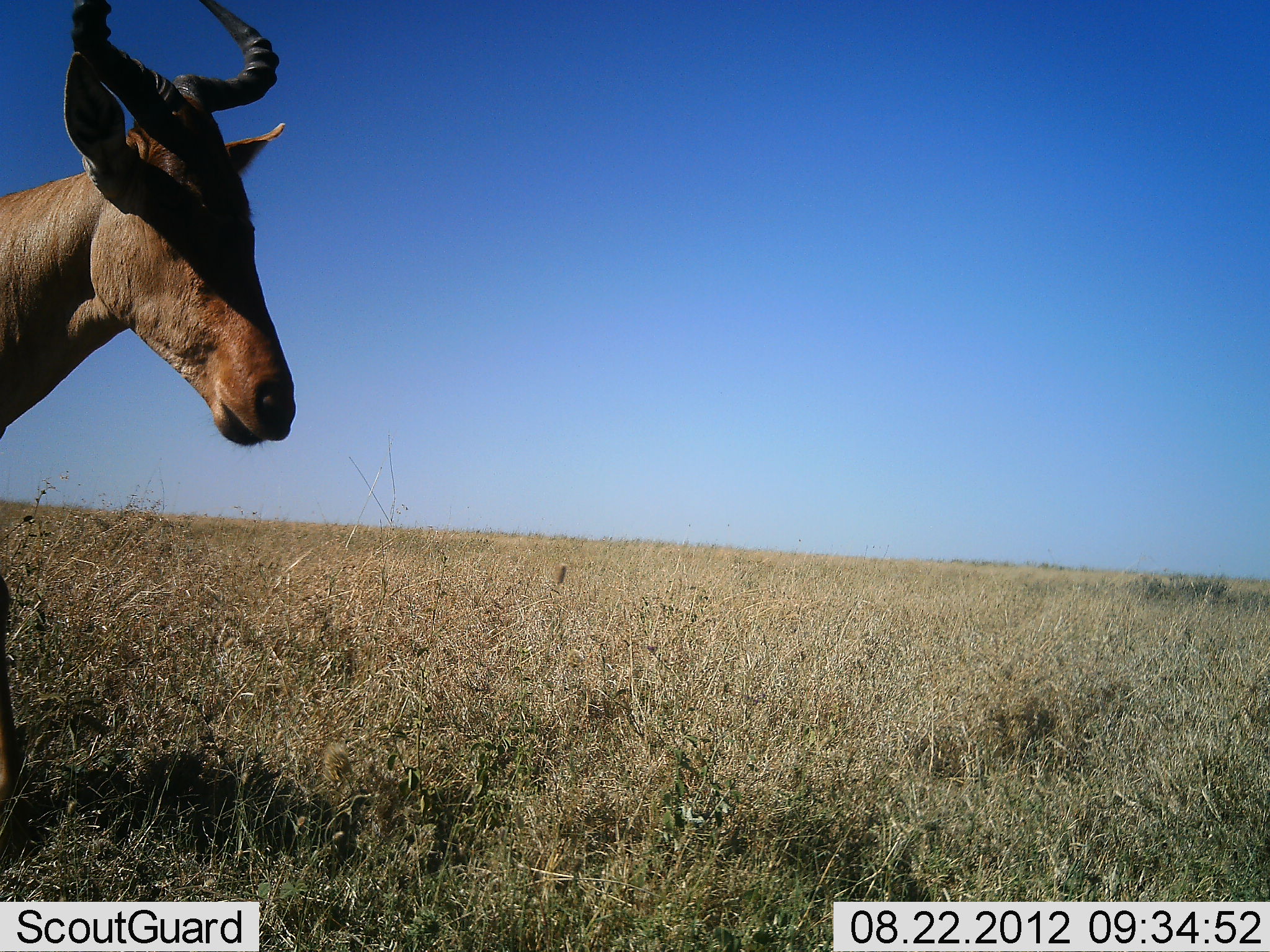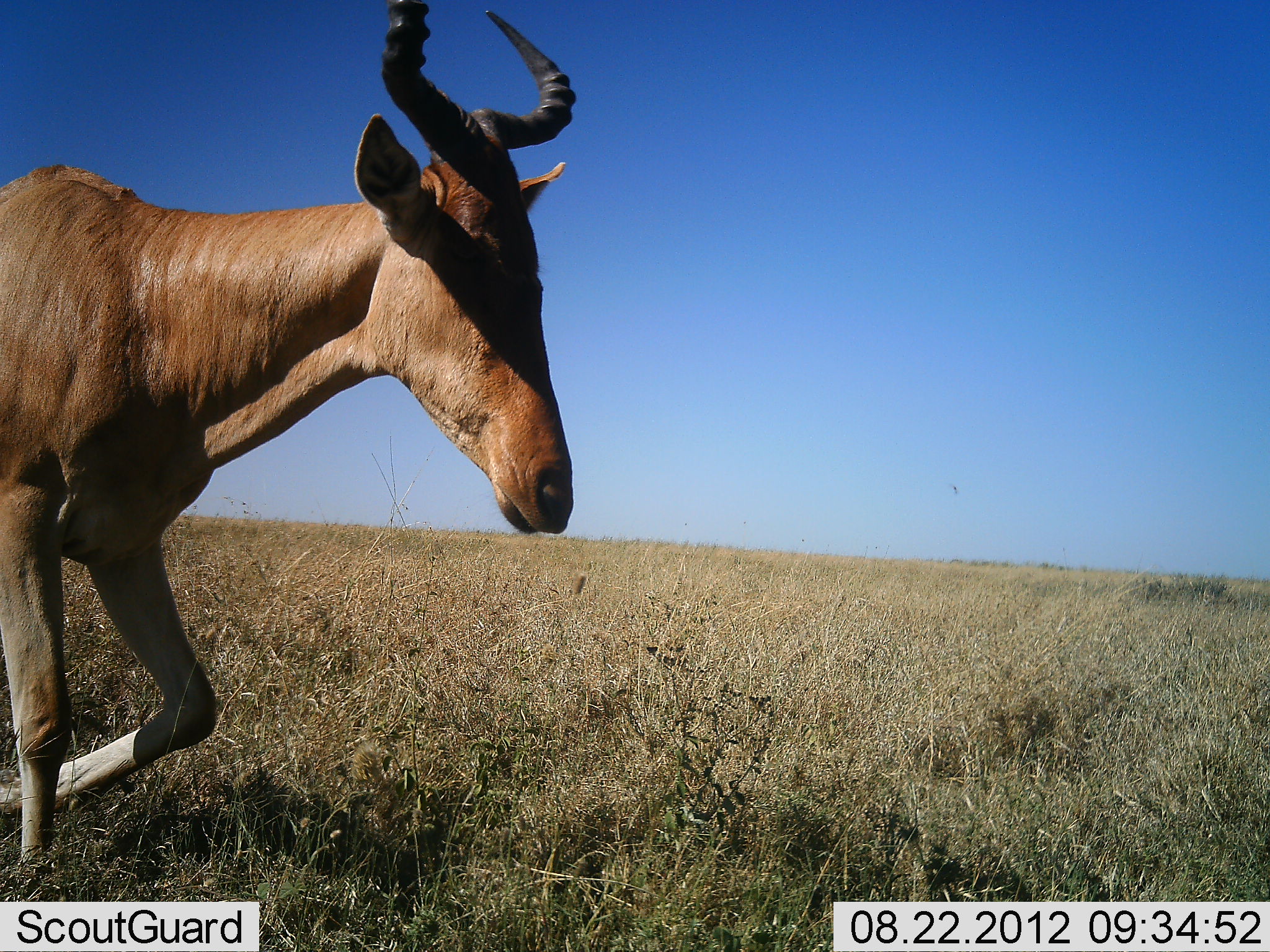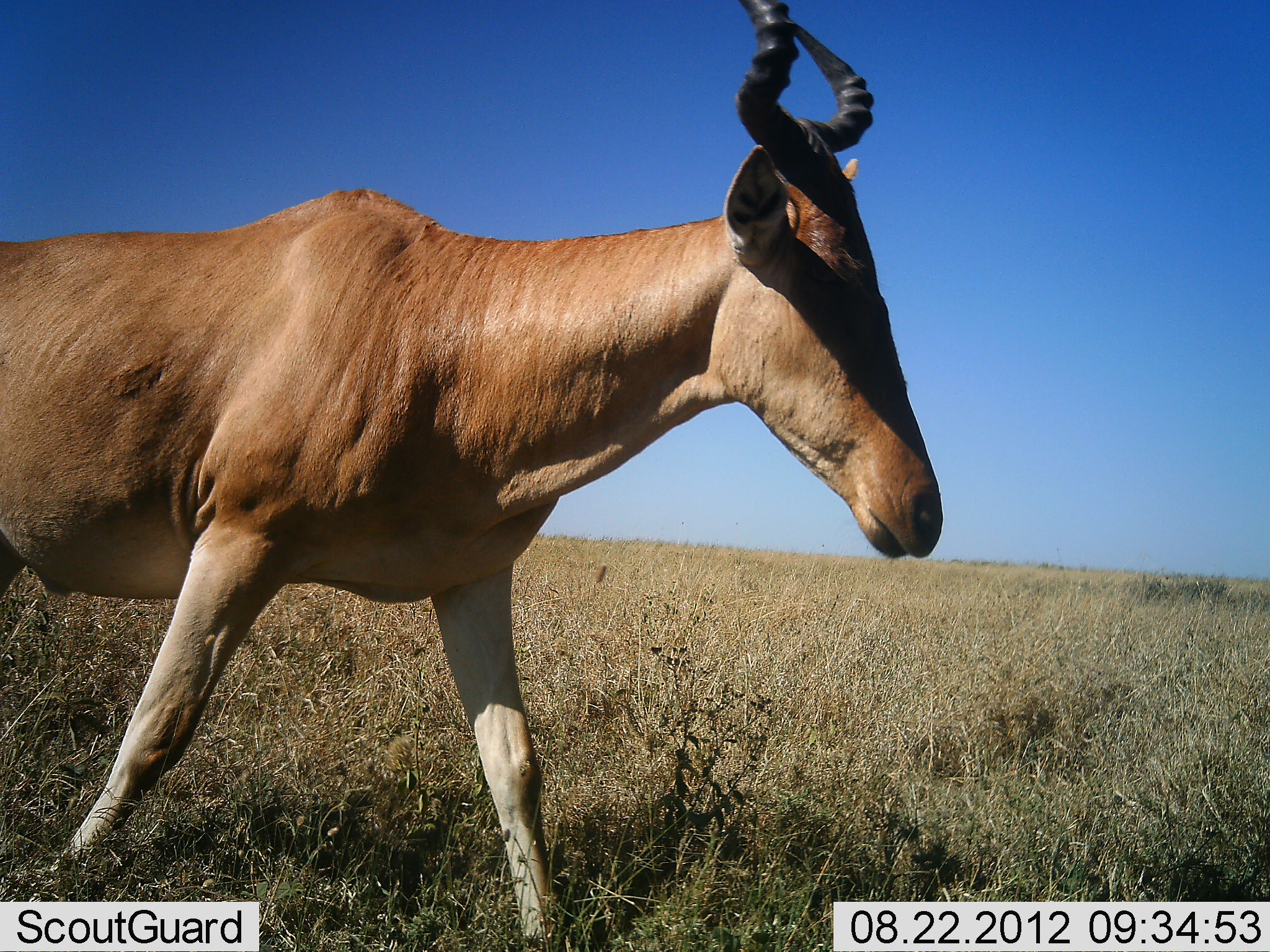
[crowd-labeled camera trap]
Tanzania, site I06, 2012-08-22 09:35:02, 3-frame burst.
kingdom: Animalia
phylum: Chordata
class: Mammalia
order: Artiodactyla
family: Bovidae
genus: Alcelaphus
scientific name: Alcelaphus buselaphus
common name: hartebeest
Hartebeest (Alcelaphus buselaphus), count 1. Behavior (volunteer vote fractions): standing 0%, resting 0%, moving 100%, interacting 0%. Young present (vote fraction): 0%. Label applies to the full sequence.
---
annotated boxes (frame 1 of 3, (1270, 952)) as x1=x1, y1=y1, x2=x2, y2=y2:
animal: x1=0, y1=0, x2=296, y2=856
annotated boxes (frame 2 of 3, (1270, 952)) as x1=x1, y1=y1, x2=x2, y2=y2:
animal: x1=0, y1=0, x2=575, y2=874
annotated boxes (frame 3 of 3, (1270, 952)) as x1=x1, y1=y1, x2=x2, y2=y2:
animal: x1=0, y1=0, x2=944, y2=952